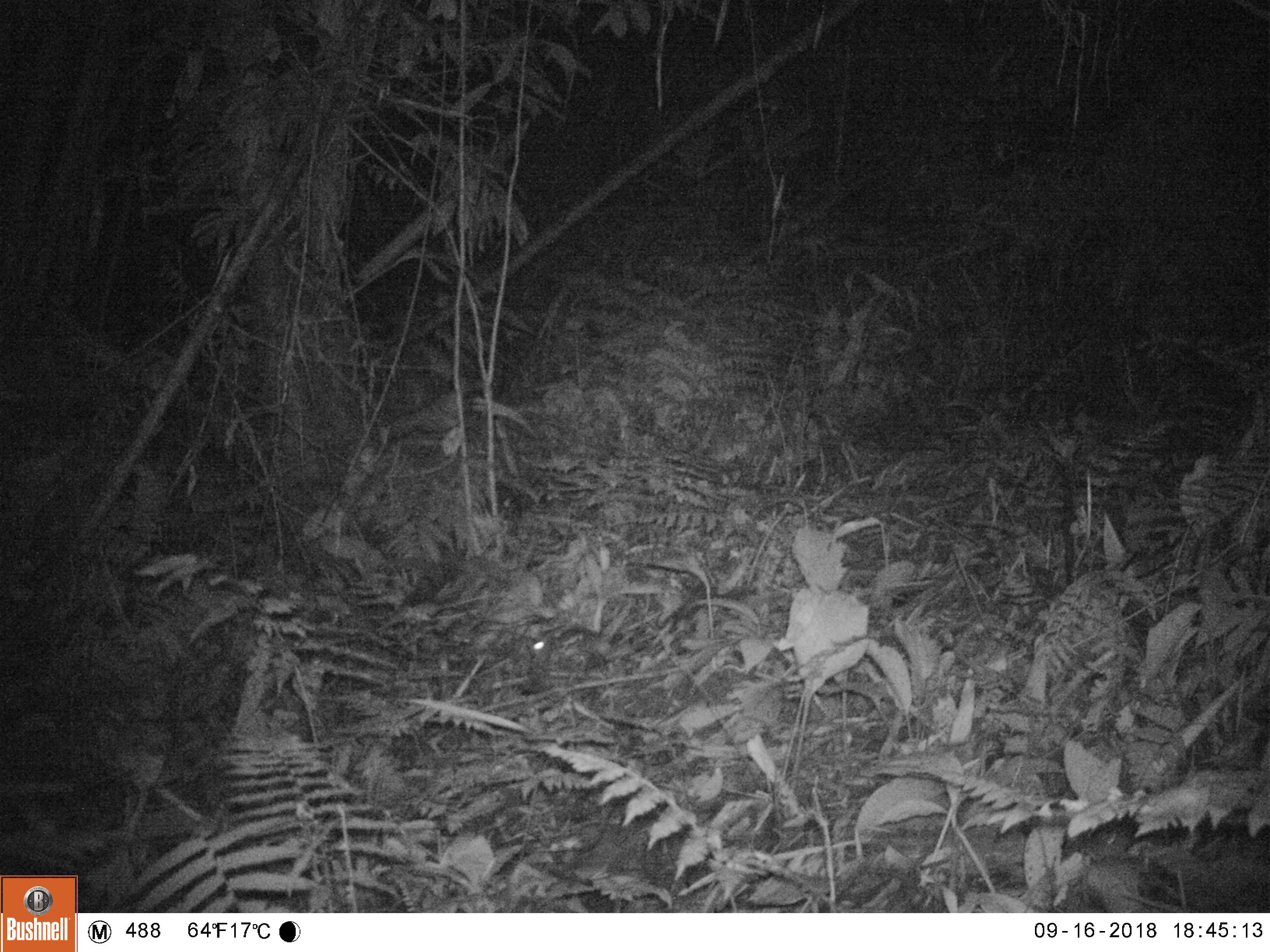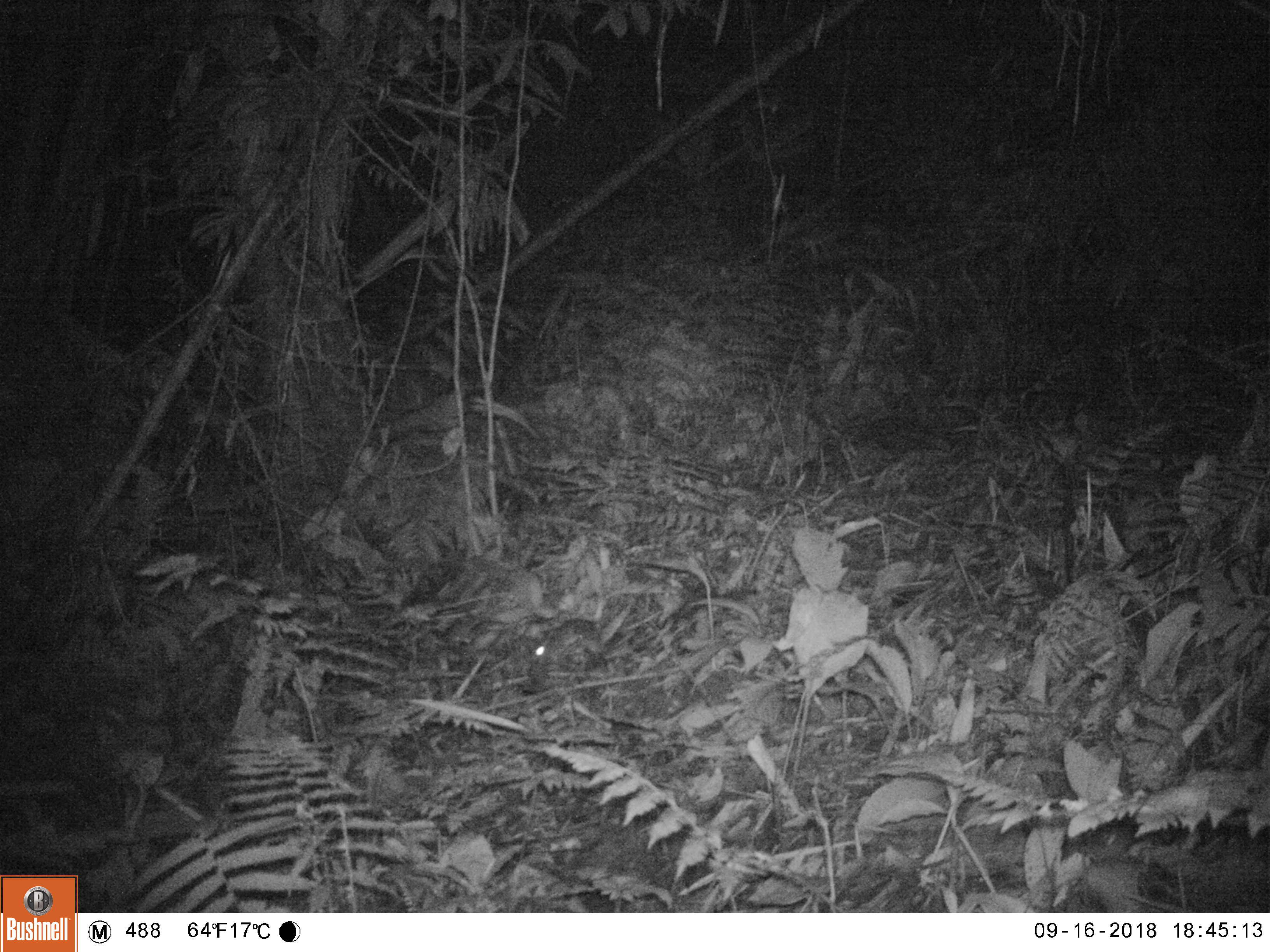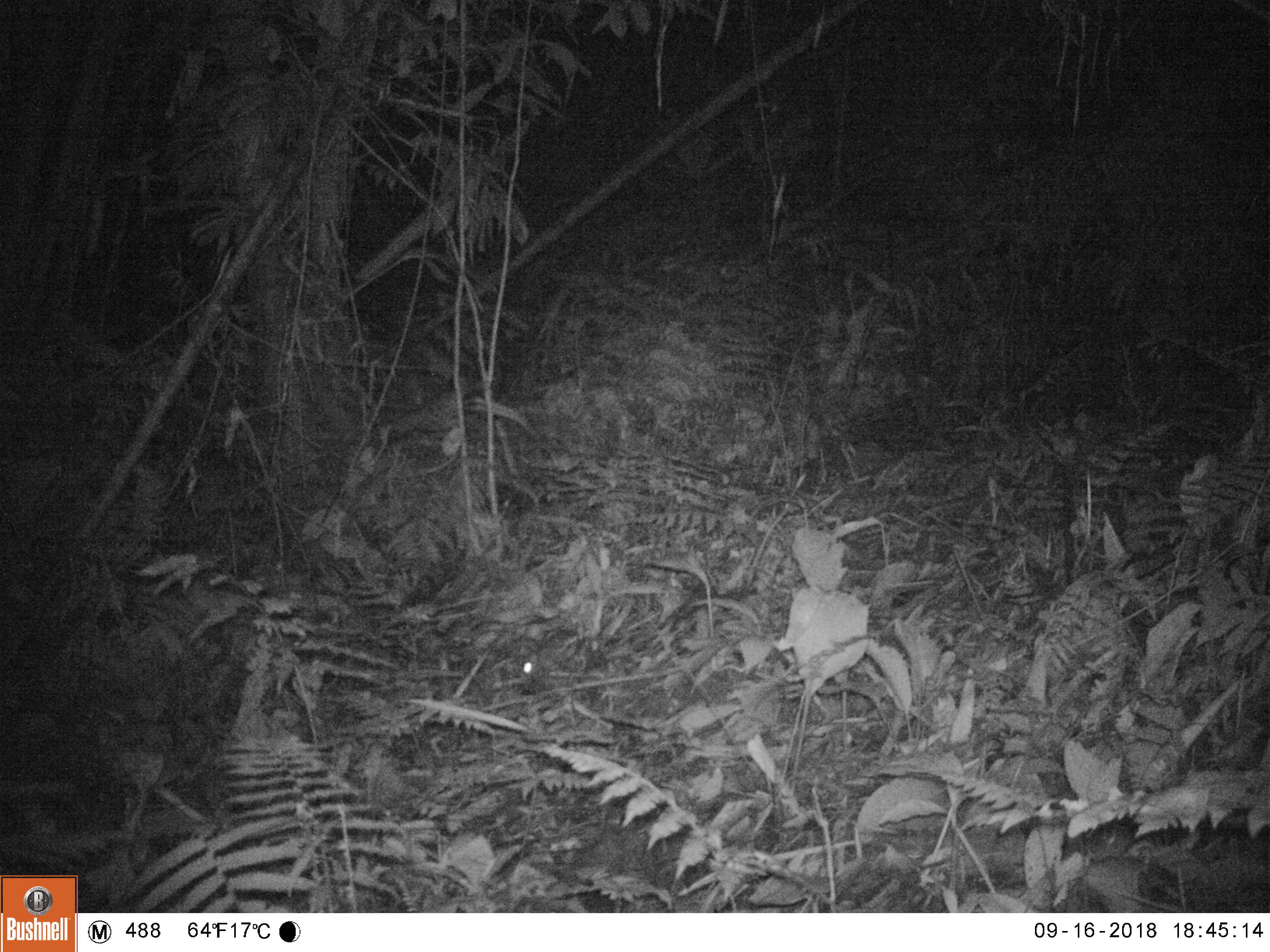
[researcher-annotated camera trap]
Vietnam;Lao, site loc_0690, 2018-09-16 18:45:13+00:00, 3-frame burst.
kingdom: Animalia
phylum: Chordata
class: Mammalia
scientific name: Mammalia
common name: mammal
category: unidentified small mammal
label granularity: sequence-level